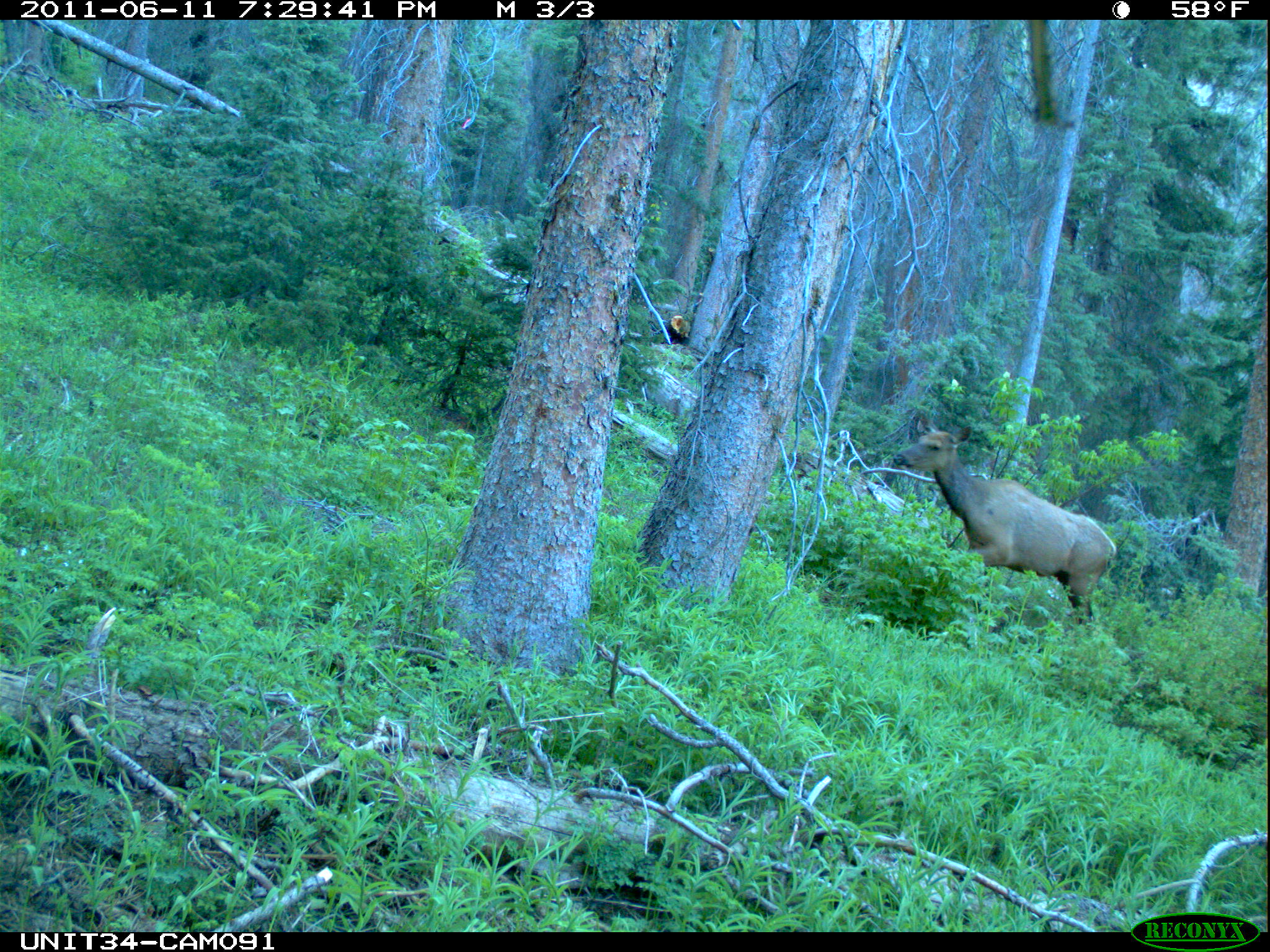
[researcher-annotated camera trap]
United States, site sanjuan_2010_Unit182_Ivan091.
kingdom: Animalia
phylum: Chordata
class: Mammalia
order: Artiodactyla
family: Cervidae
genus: Cervus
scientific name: Cervus elaphus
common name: red deer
Cervus elaphus (red deer).